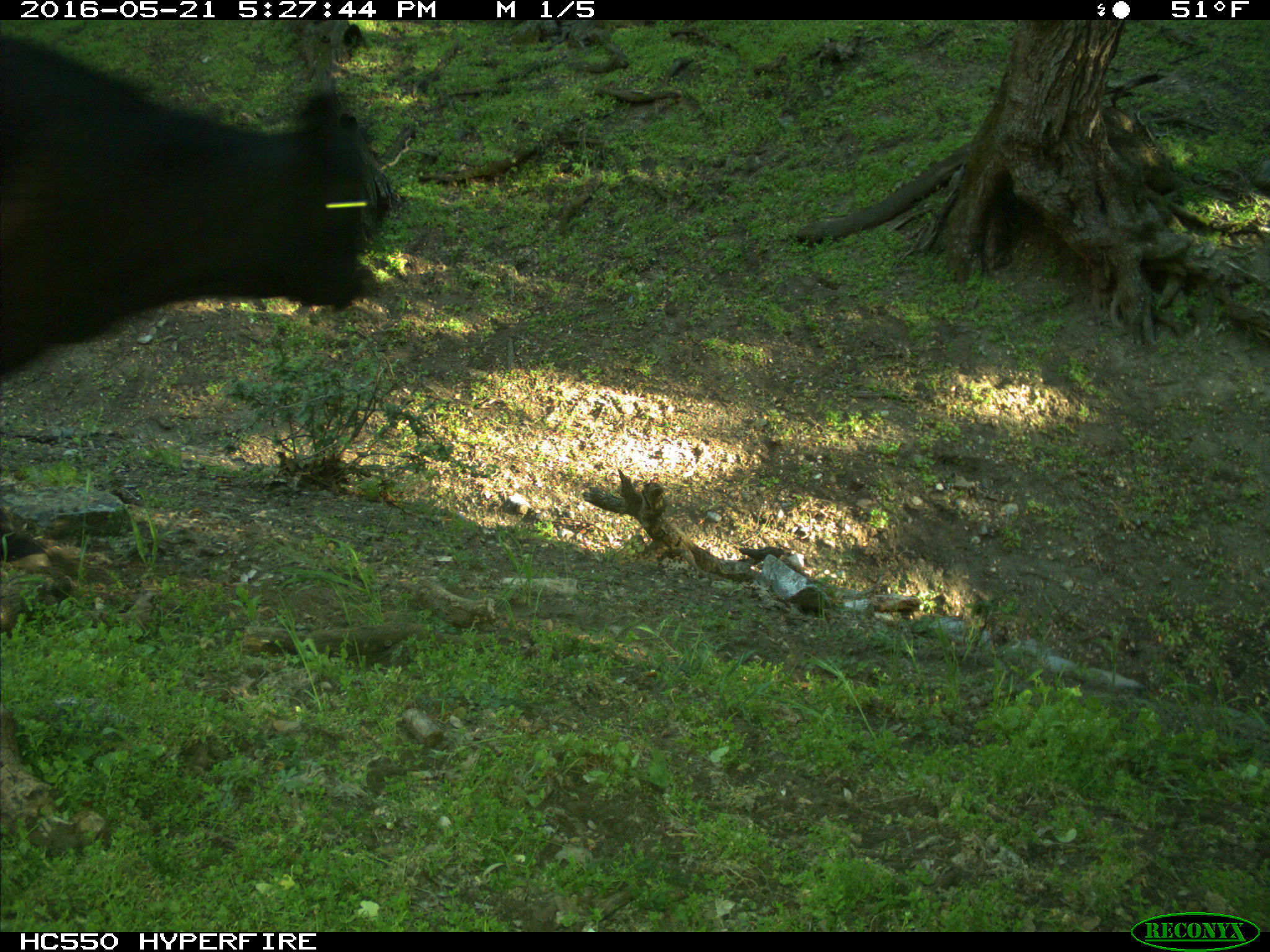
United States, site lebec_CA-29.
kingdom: Animalia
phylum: Chordata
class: Mammalia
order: Artiodactyla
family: Bovidae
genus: Bos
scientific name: Bos taurus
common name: domestic cow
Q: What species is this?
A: Bos taurus (domestic cow).